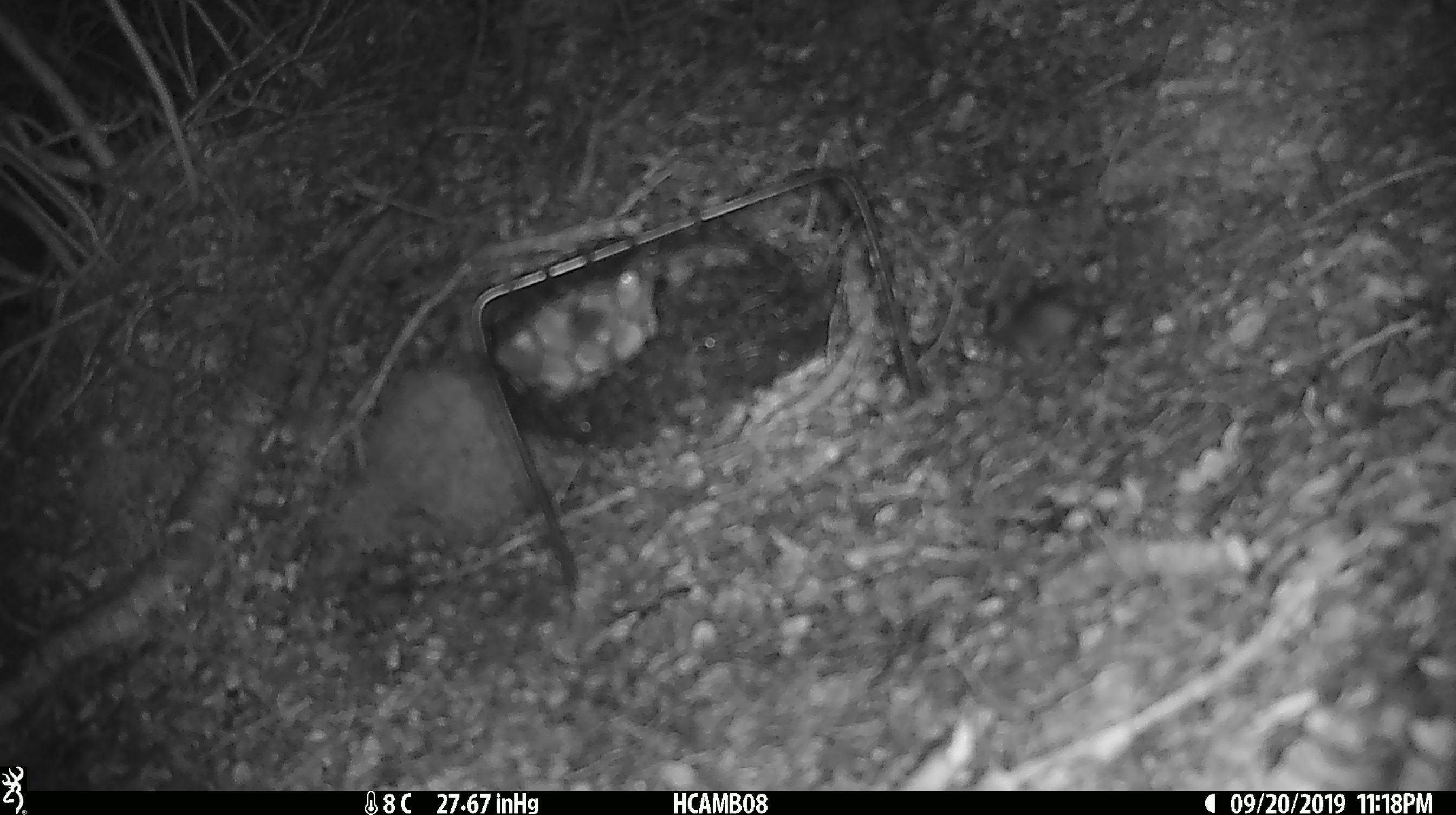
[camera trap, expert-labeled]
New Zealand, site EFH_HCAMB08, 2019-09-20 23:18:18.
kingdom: Animalia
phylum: Chordata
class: Mammalia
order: Rodentia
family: Muridae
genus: Mus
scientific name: Mus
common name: mouse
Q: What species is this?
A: Mouse (Mus).